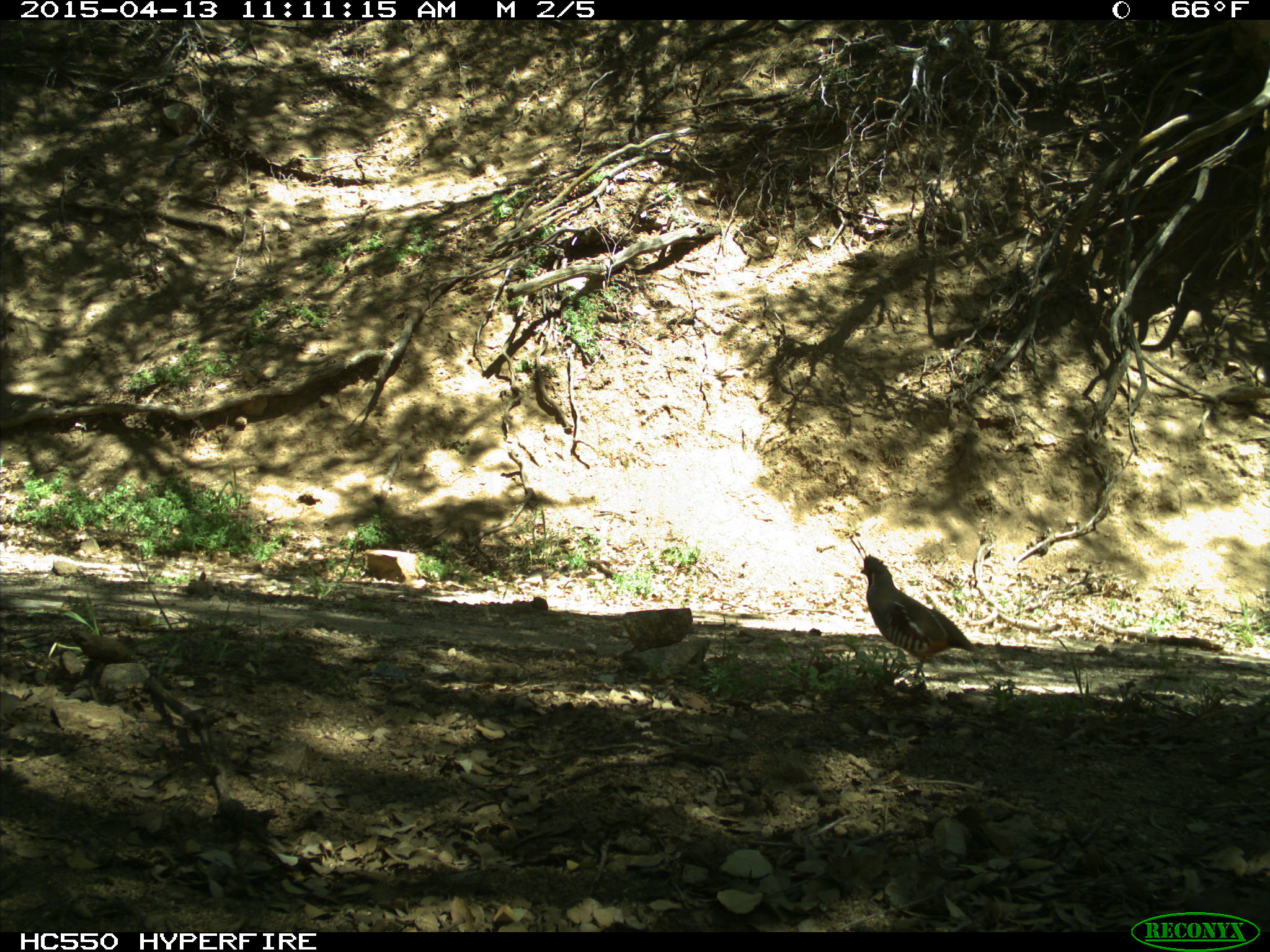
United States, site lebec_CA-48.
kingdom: Animalia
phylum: Chordata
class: Aves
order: Galliformes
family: Odontophoridae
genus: Callipepla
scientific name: Callipepla californica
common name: california quail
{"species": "Callipepla californica (california quail)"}